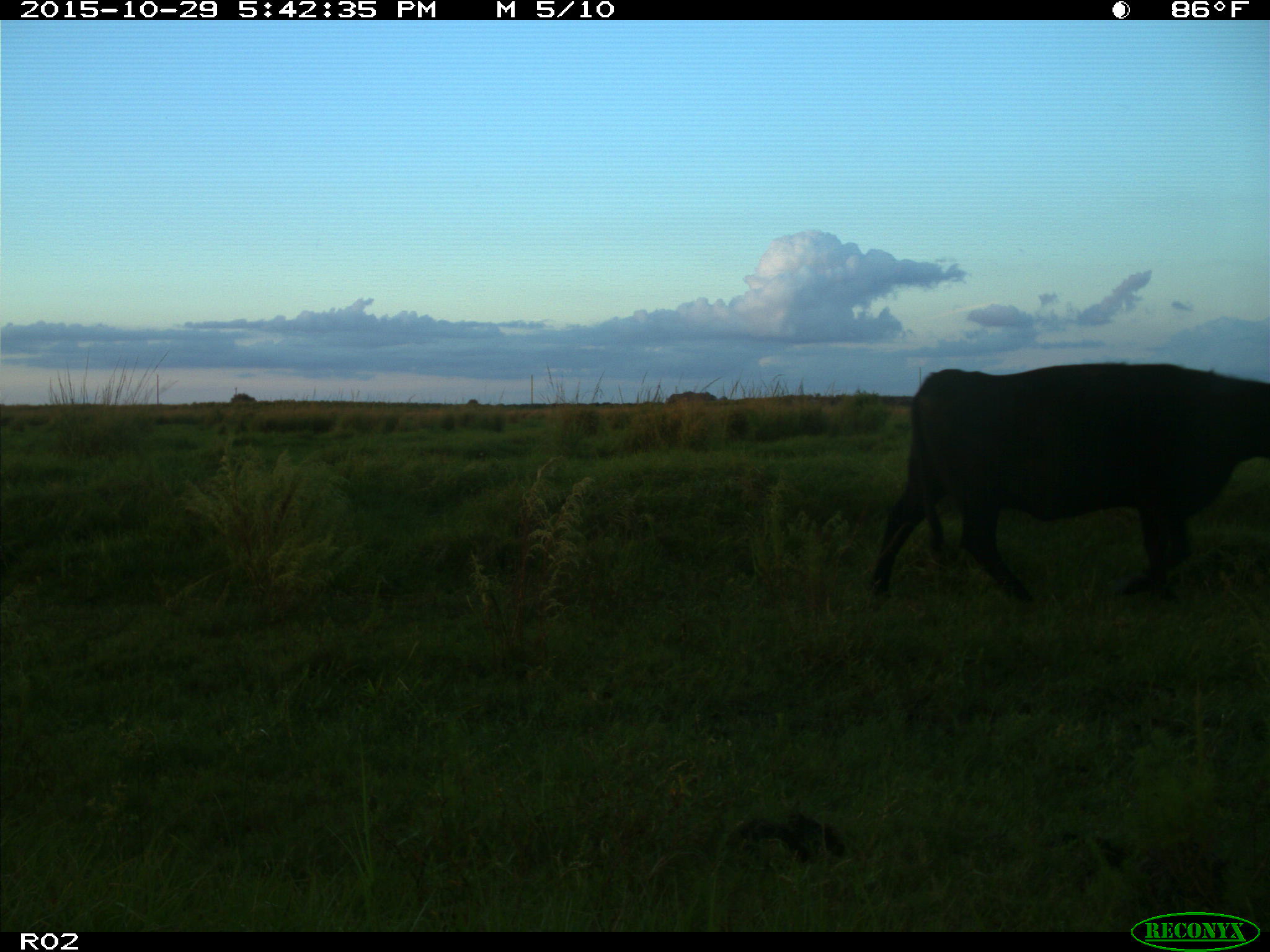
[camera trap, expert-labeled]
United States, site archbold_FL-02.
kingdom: Animalia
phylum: Chordata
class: Mammalia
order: Artiodactyla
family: Bovidae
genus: Bos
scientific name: Bos taurus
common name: domestic cow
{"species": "Bos taurus (domestic cow)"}